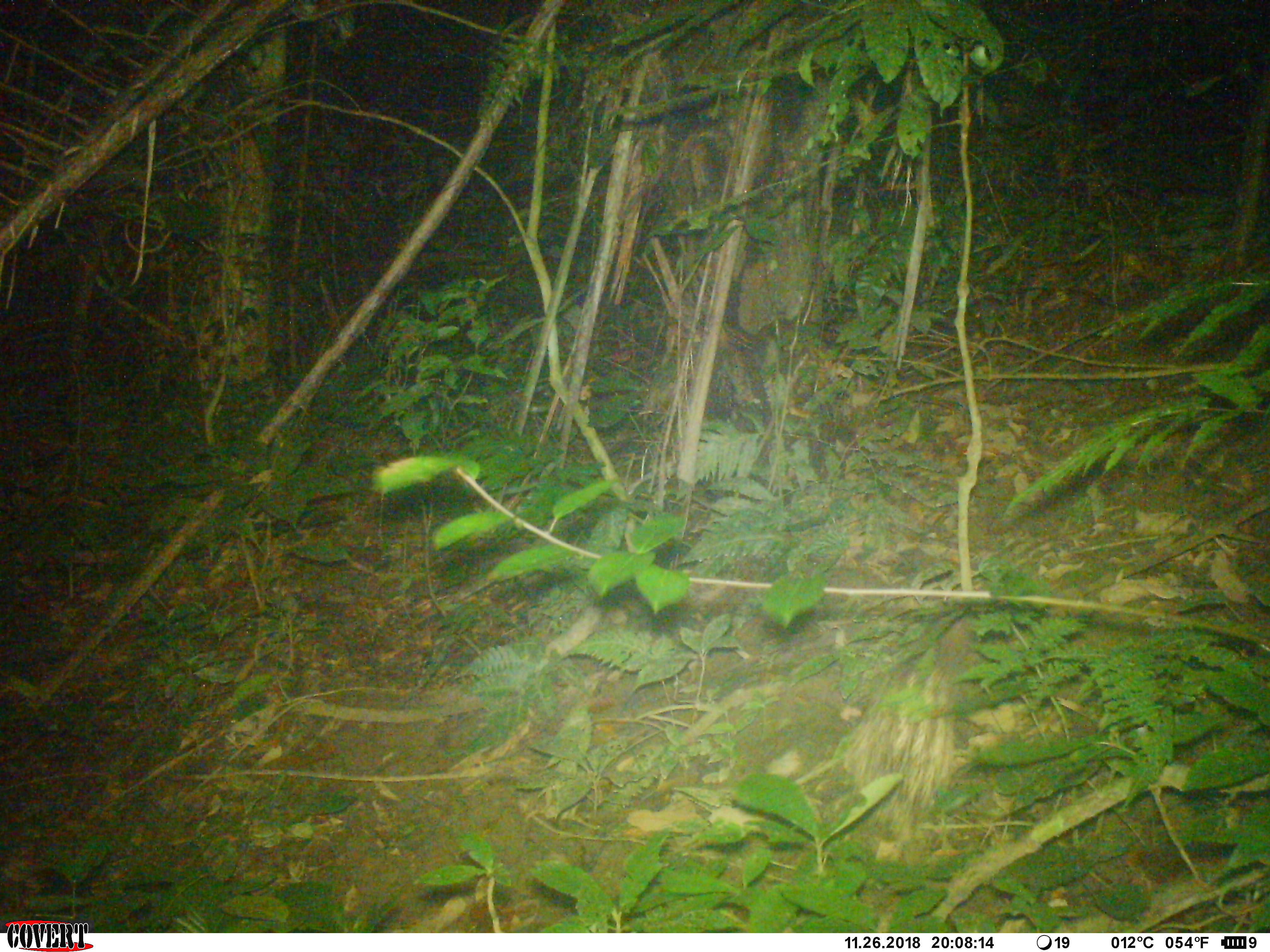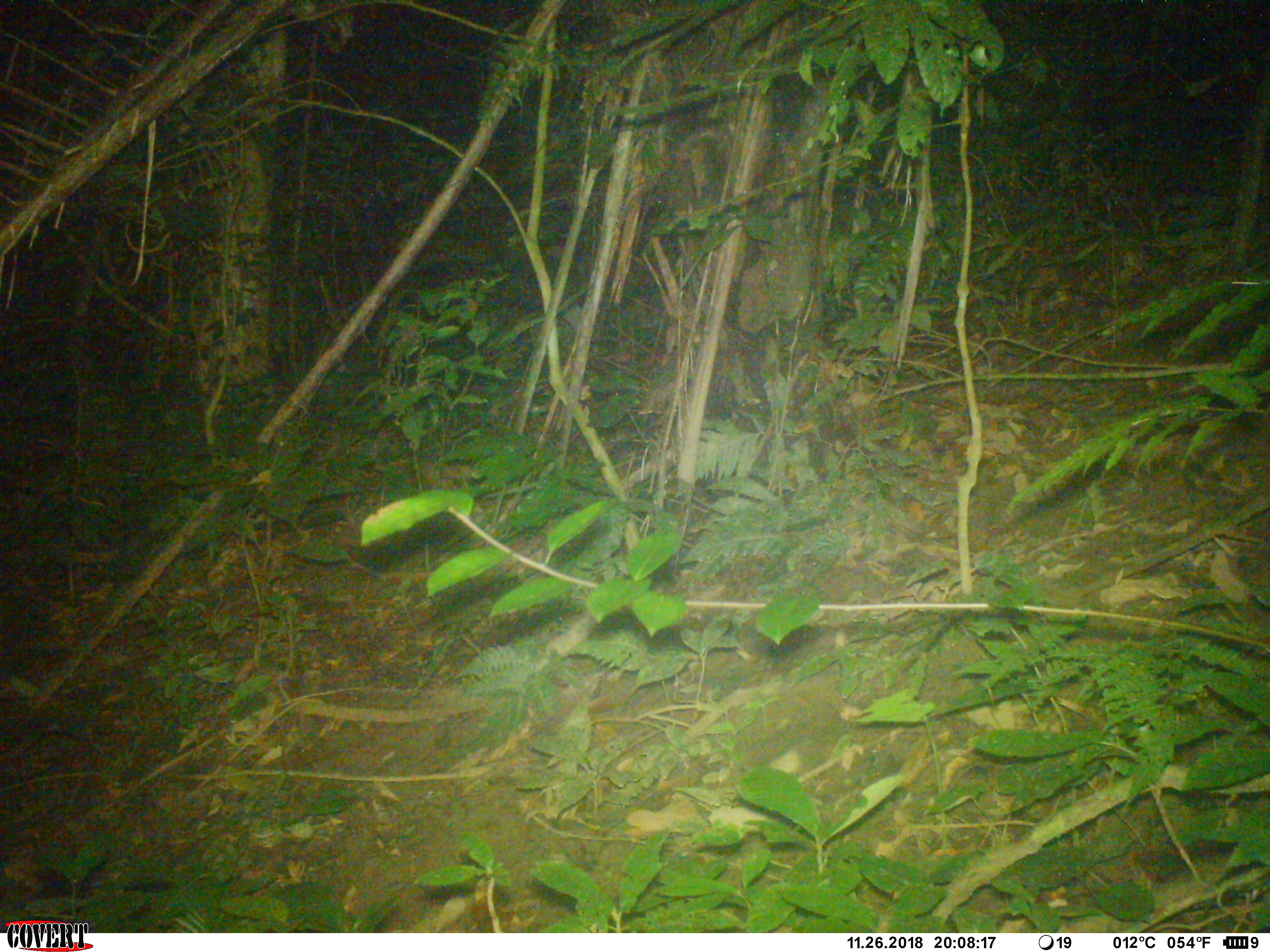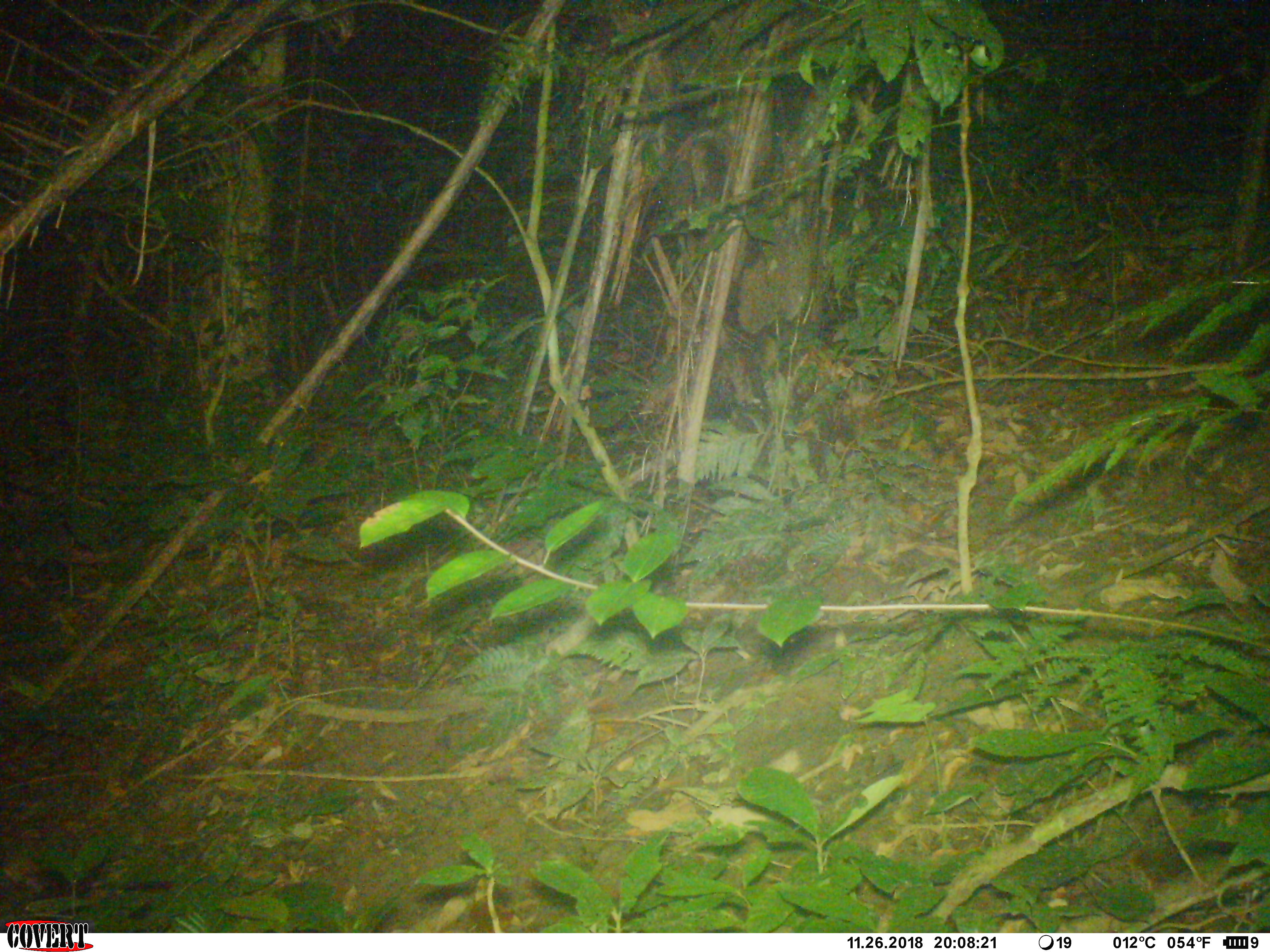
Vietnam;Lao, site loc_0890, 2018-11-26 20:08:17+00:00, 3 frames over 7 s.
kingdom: Animalia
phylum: Chordata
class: Mammalia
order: Rodentia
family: Hystricidae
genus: Atherurus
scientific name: Atherurus macrourus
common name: asiatic brush-tailed porcupine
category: asiatic brush tailed porcupine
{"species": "asiatic brush tailed porcupine (asiatic brush-tailed porcupine) (Atherurus macrourus)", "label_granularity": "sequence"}